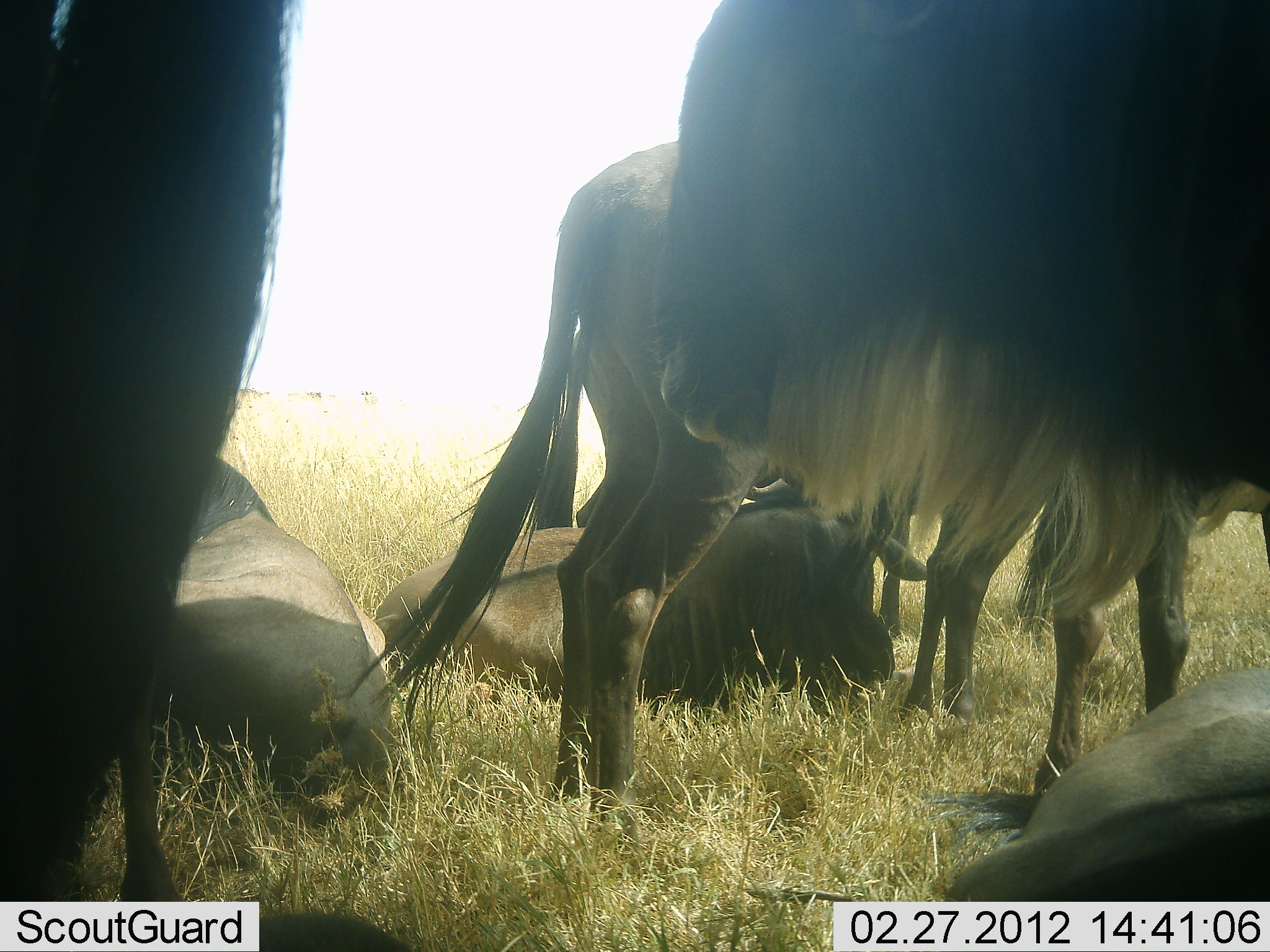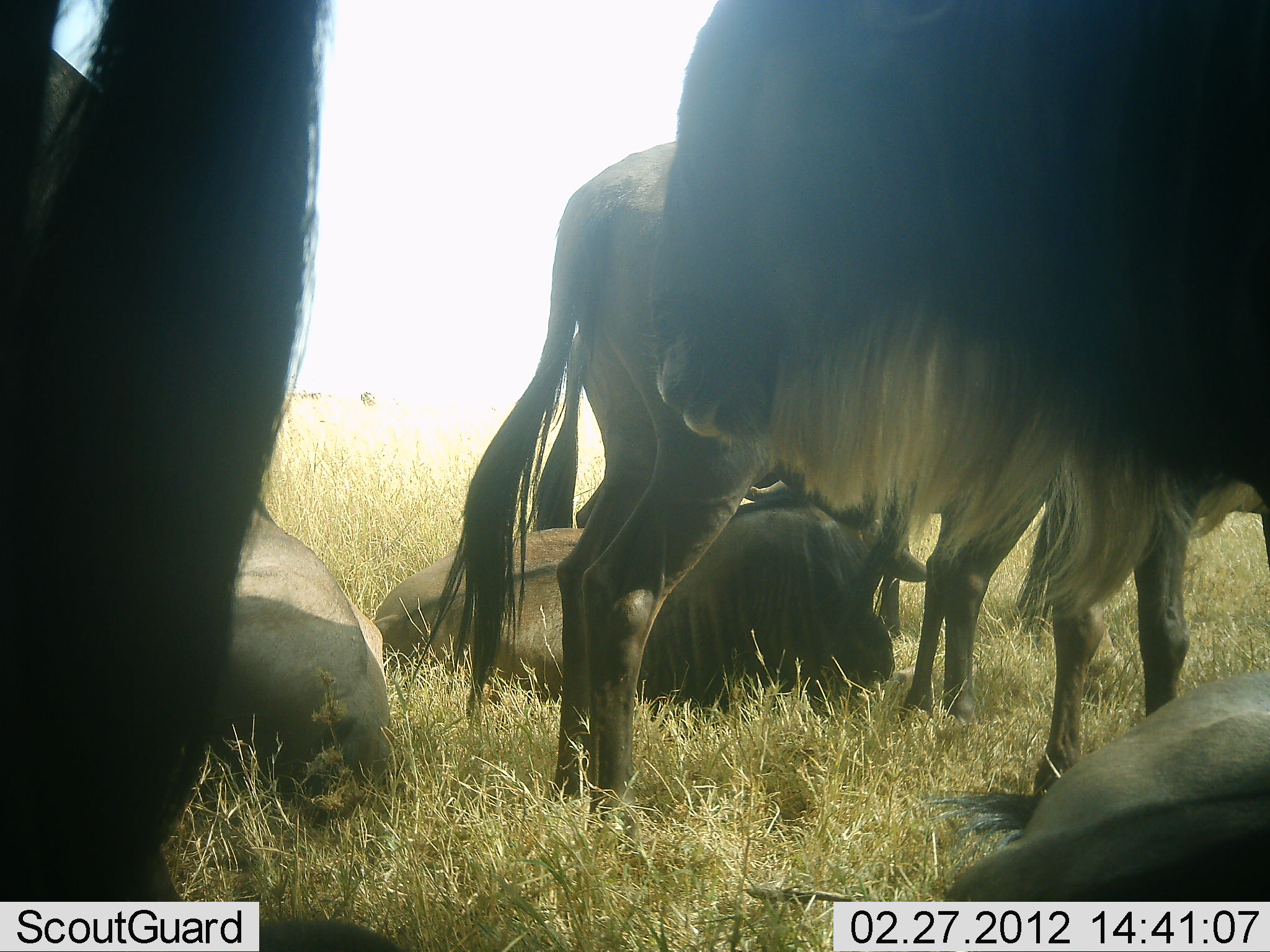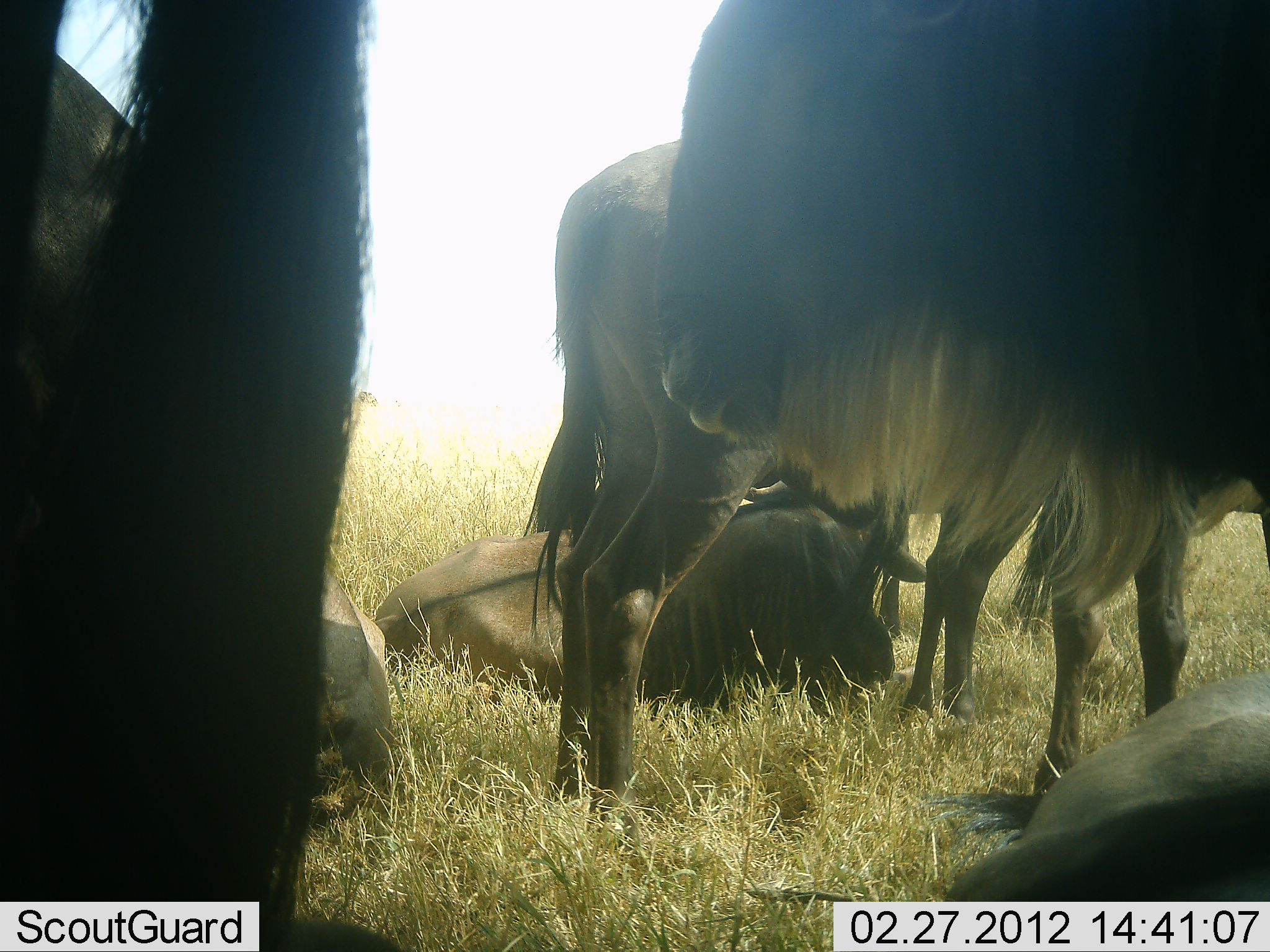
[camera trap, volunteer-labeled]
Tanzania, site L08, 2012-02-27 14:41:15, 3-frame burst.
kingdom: Animalia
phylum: Chordata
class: Mammalia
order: Artiodactyla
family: Bovidae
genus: Connochaetes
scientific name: Connochaetes taurinus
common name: blue wildebeest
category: wildebeest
Wildebeest (blue wildebeest) (Connochaetes taurinus), count 7. Behavior (volunteer vote fractions): standing 75%, resting 96%, moving 4%, interacting 0%. Young present (vote fraction): 0%. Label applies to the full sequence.